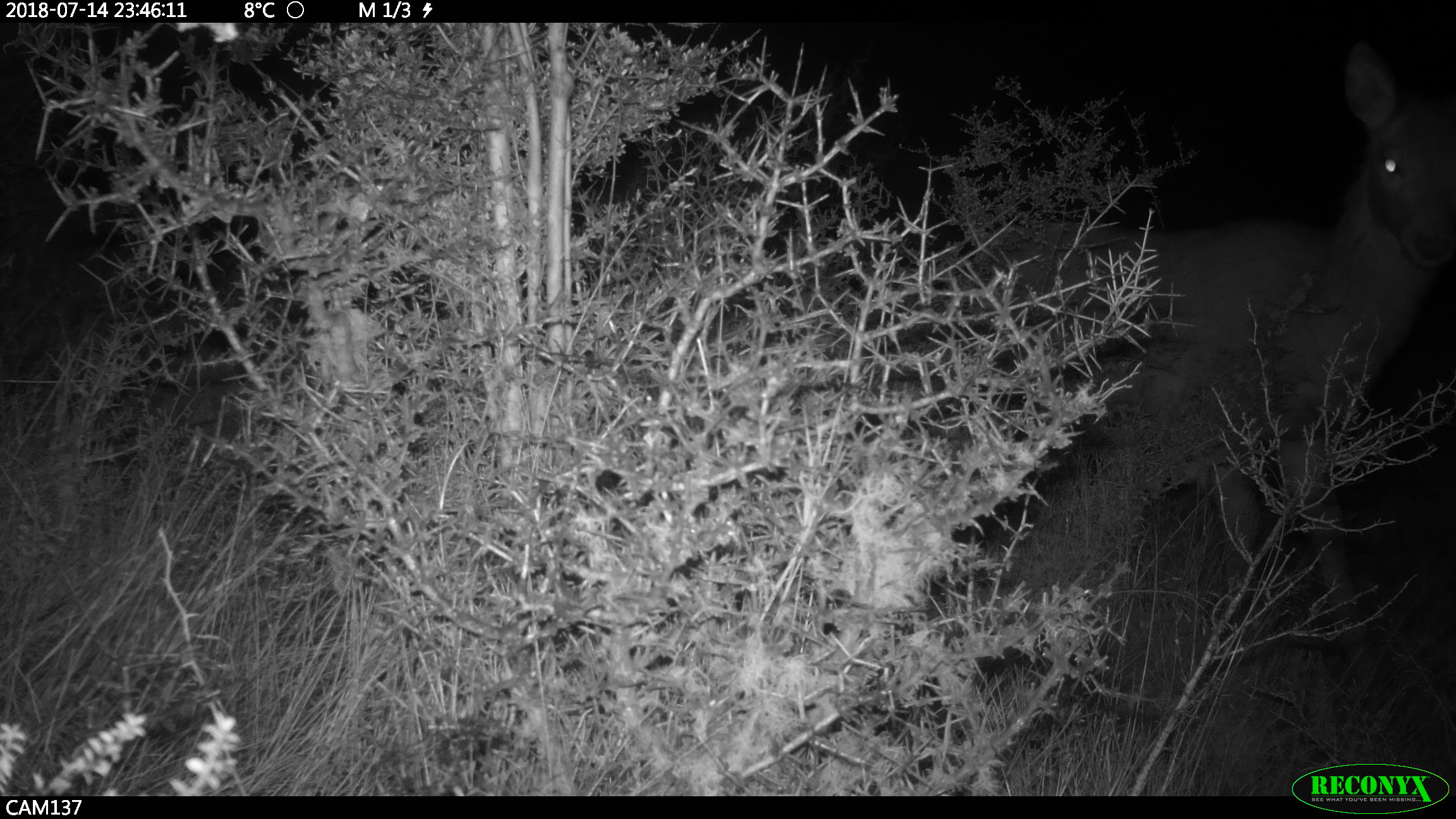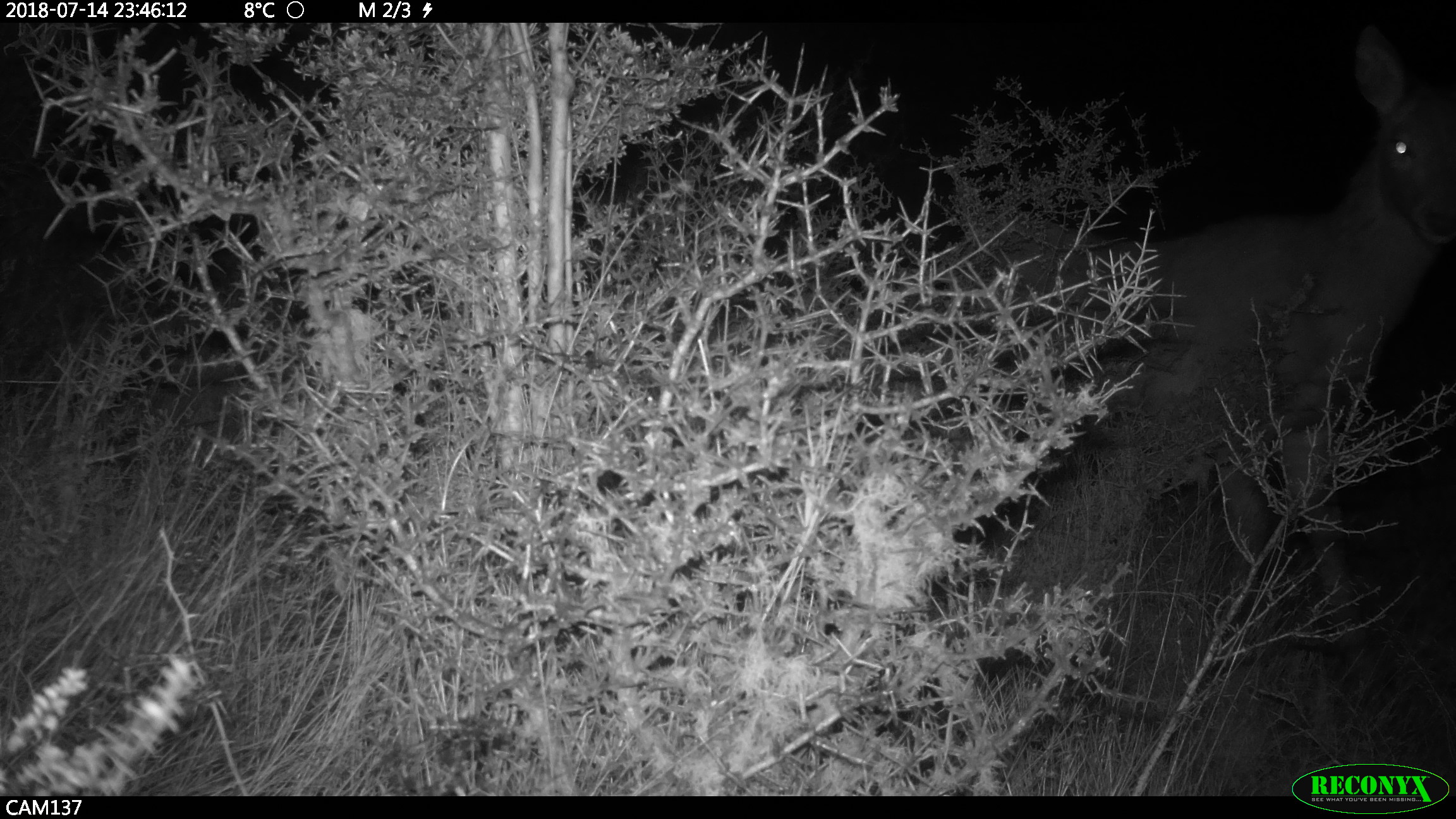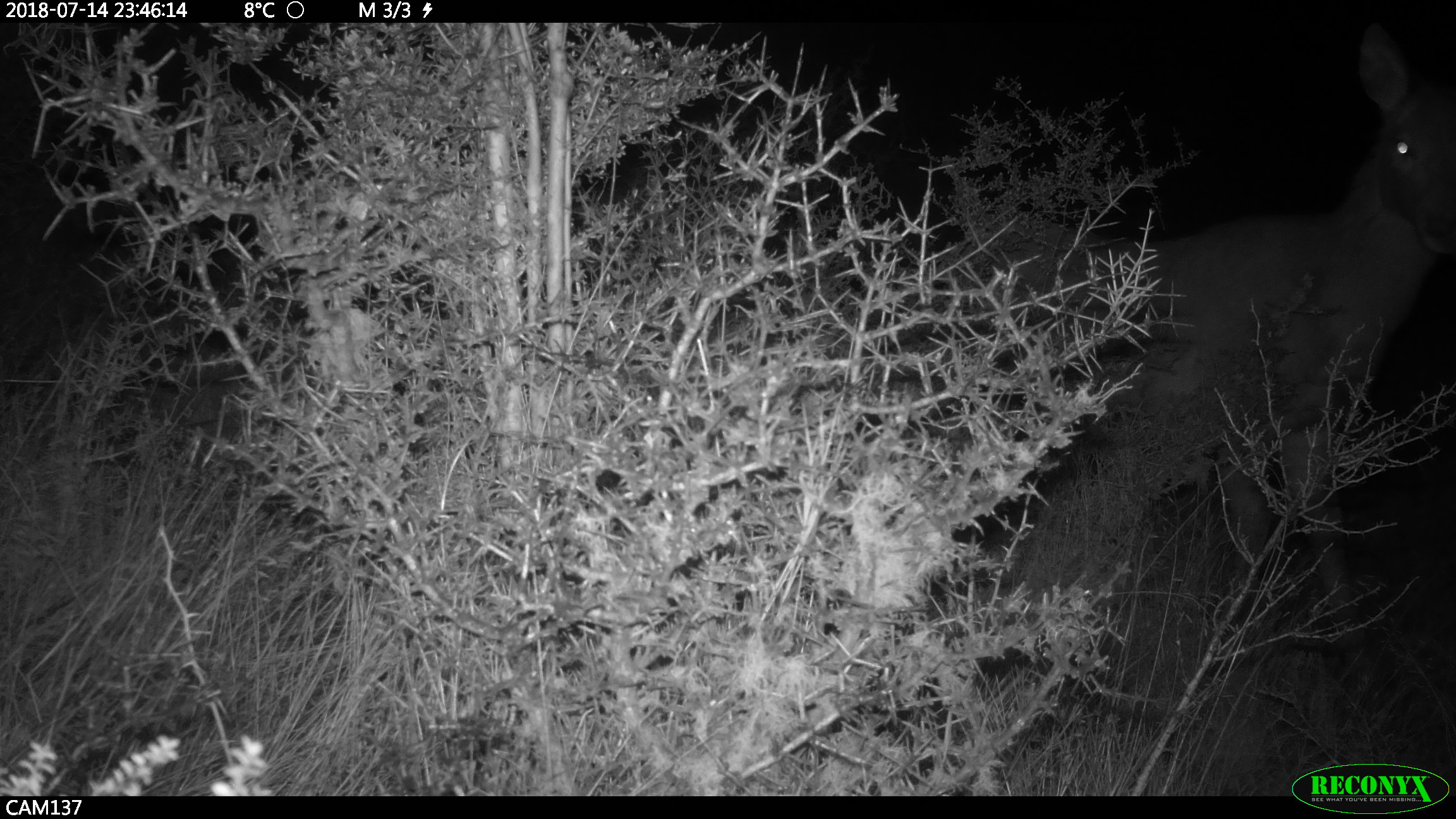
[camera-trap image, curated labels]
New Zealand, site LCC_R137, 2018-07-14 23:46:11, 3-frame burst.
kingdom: Animalia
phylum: Chordata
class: Mammalia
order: Artiodactyla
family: Cervidae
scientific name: Cervidae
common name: deer